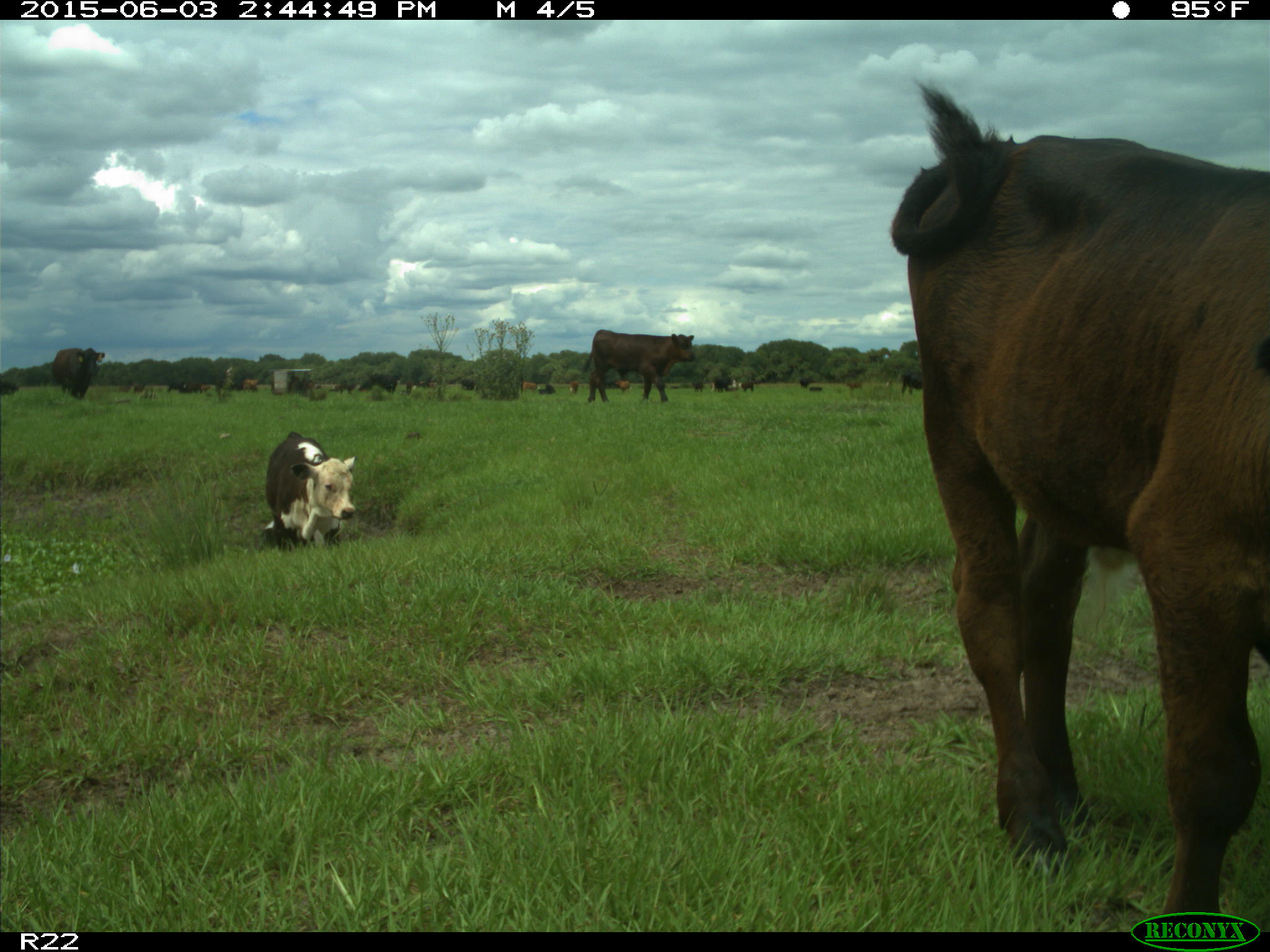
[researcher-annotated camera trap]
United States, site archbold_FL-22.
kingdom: Animalia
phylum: Chordata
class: Mammalia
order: Artiodactyla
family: Bovidae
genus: Bos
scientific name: Bos taurus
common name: domestic cow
Bos taurus (domestic cow).